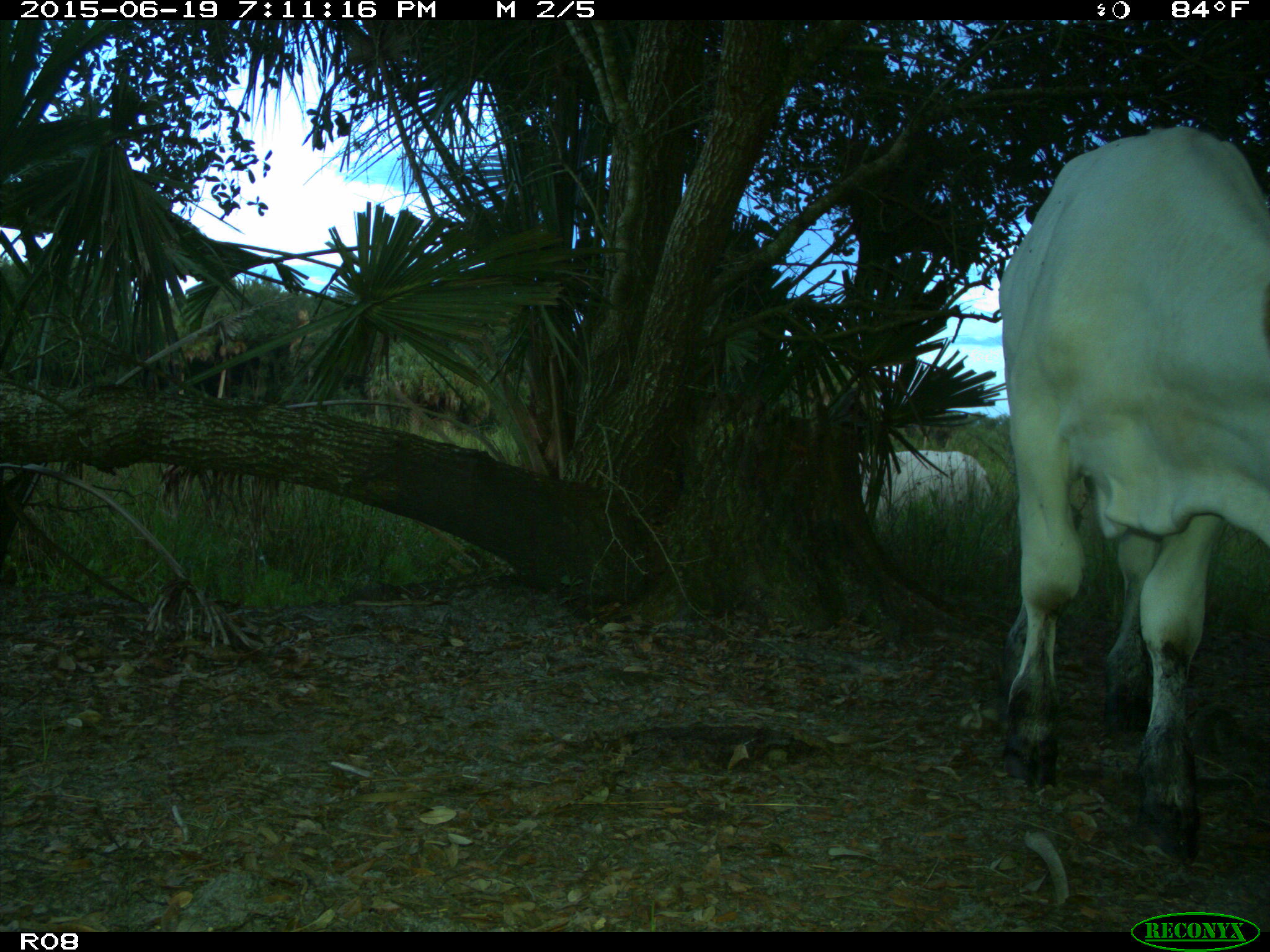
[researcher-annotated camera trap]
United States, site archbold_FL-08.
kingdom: Animalia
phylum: Chordata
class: Mammalia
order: Artiodactyla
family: Bovidae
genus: Bos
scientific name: Bos taurus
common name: domestic cow